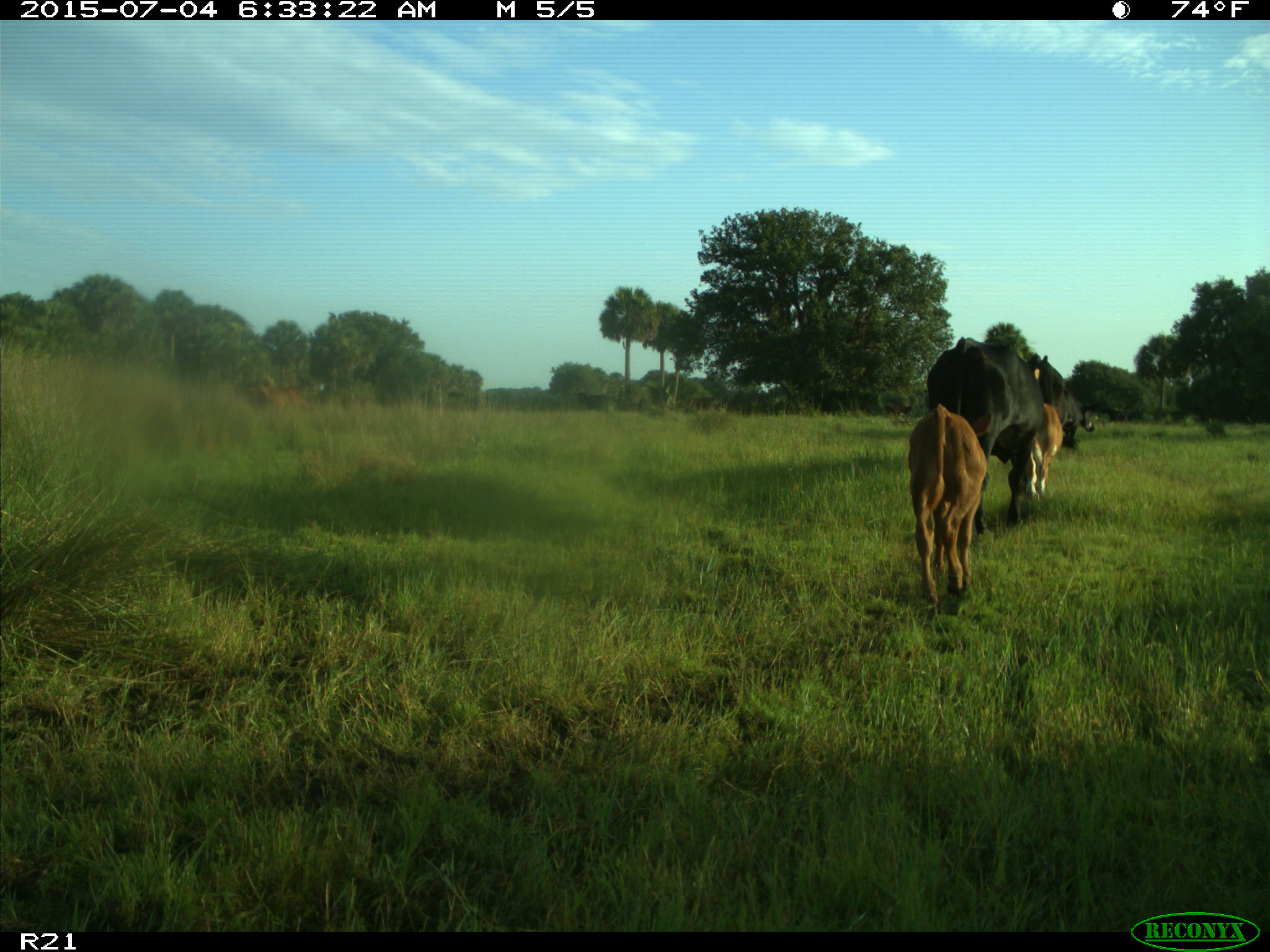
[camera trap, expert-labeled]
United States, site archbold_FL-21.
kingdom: Animalia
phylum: Chordata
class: Mammalia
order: Artiodactyla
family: Bovidae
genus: Bos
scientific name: Bos taurus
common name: domestic cow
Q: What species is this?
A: Bos taurus (domestic cow).